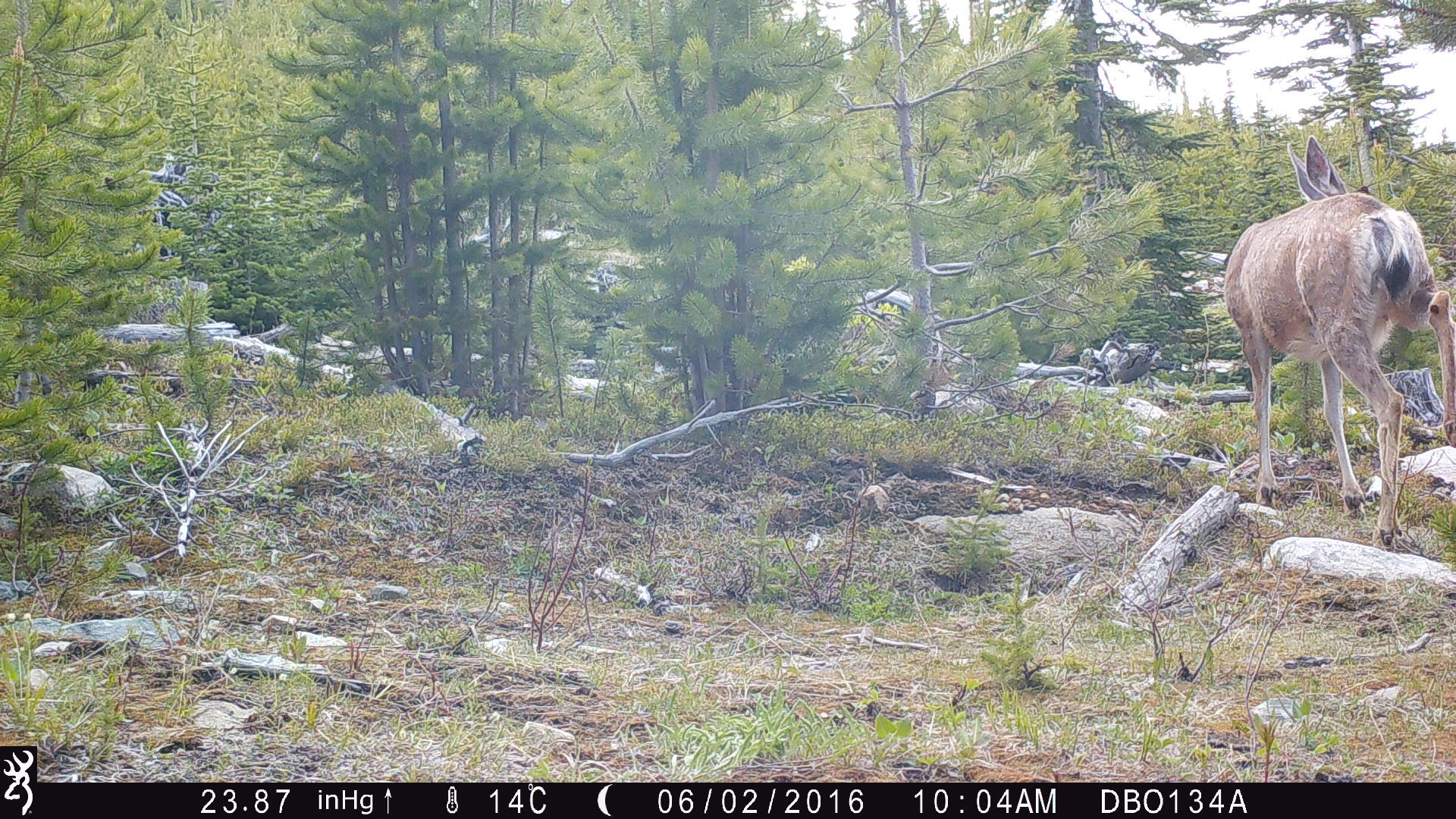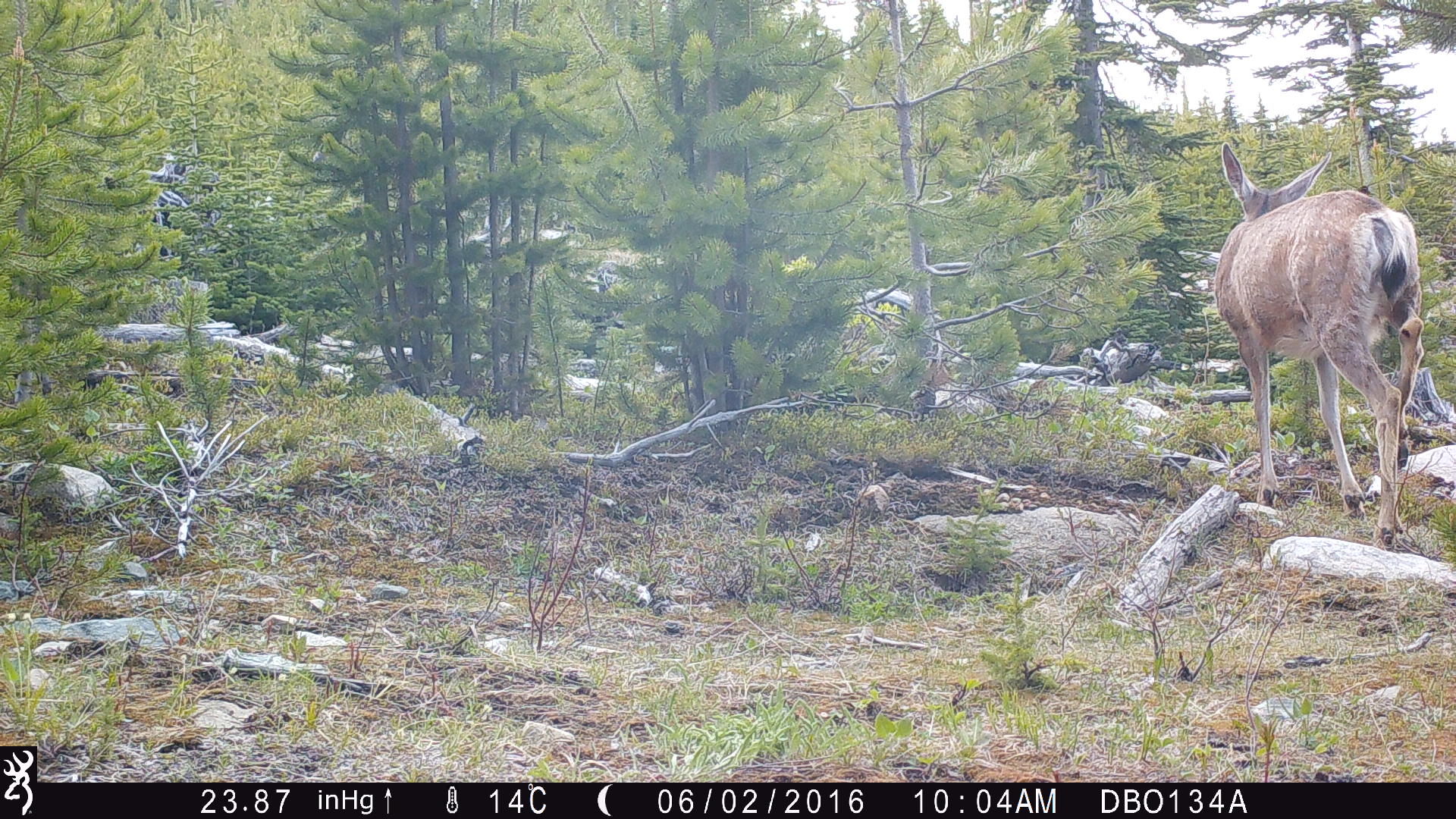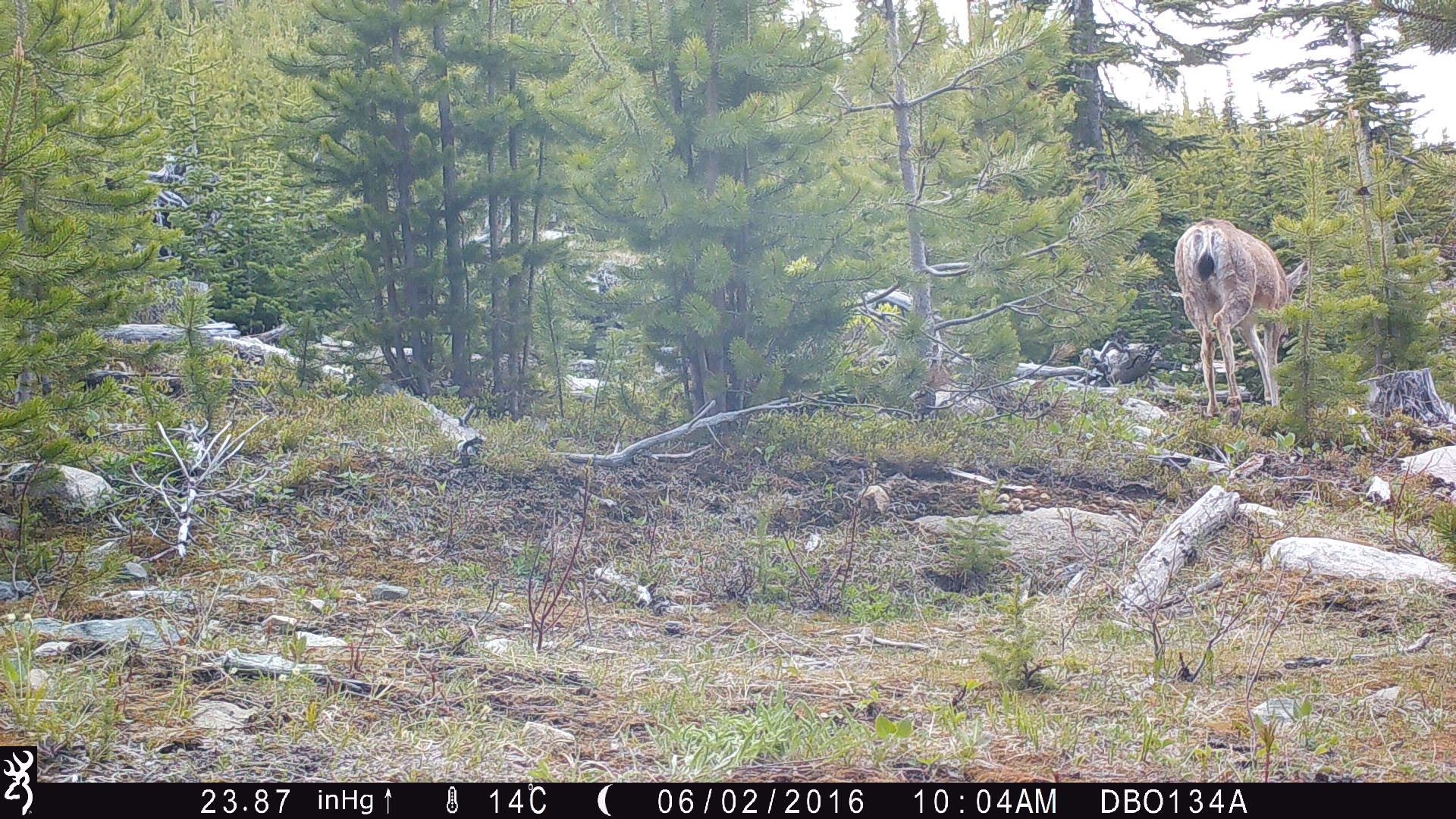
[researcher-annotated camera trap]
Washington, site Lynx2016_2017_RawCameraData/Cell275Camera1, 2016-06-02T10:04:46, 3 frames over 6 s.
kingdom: Animalia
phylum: Chordata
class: Mammalia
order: Artiodactyla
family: Cervidae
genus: Odocoileus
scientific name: Odocoileus hemionus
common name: mule deer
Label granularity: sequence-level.